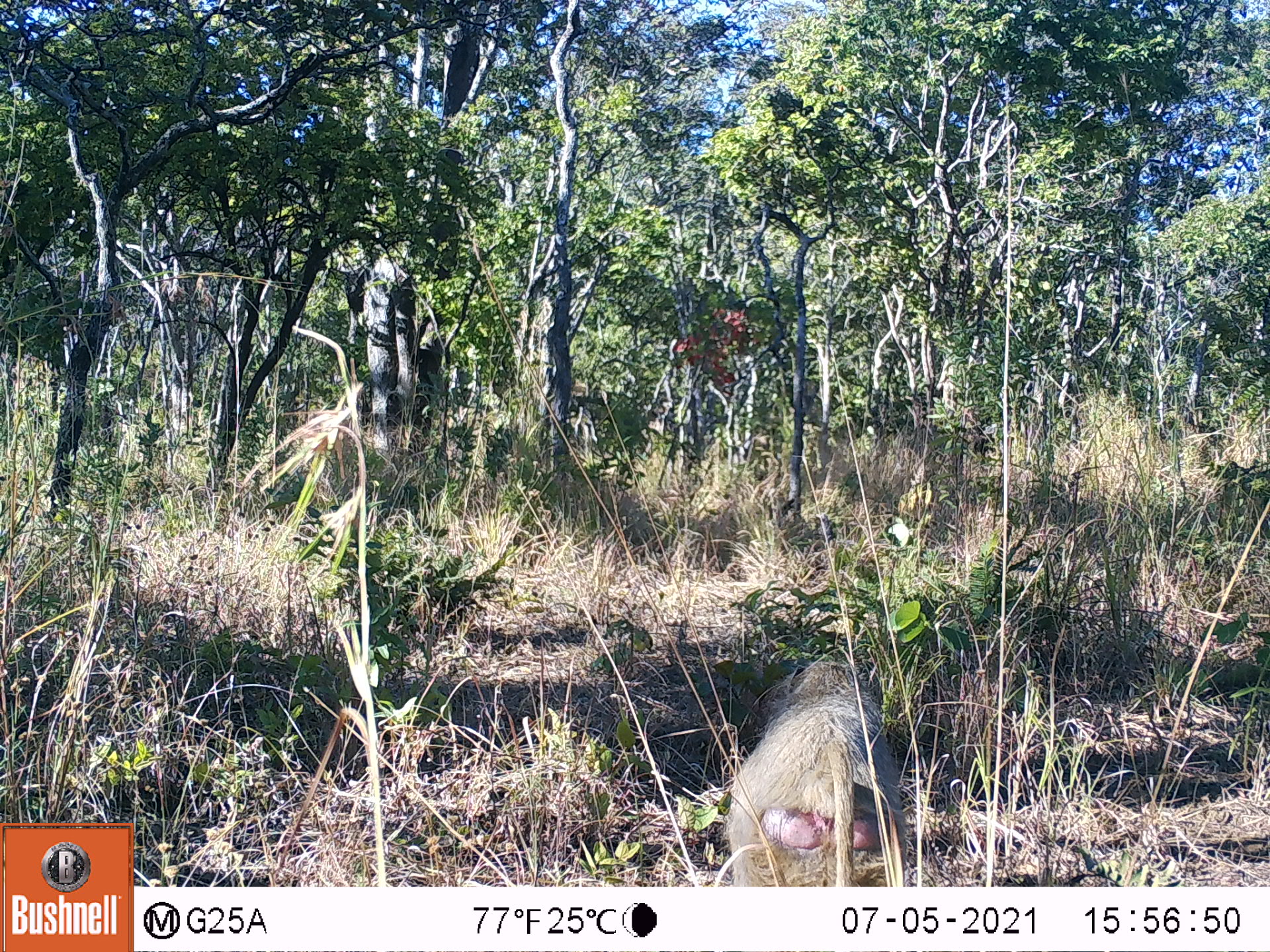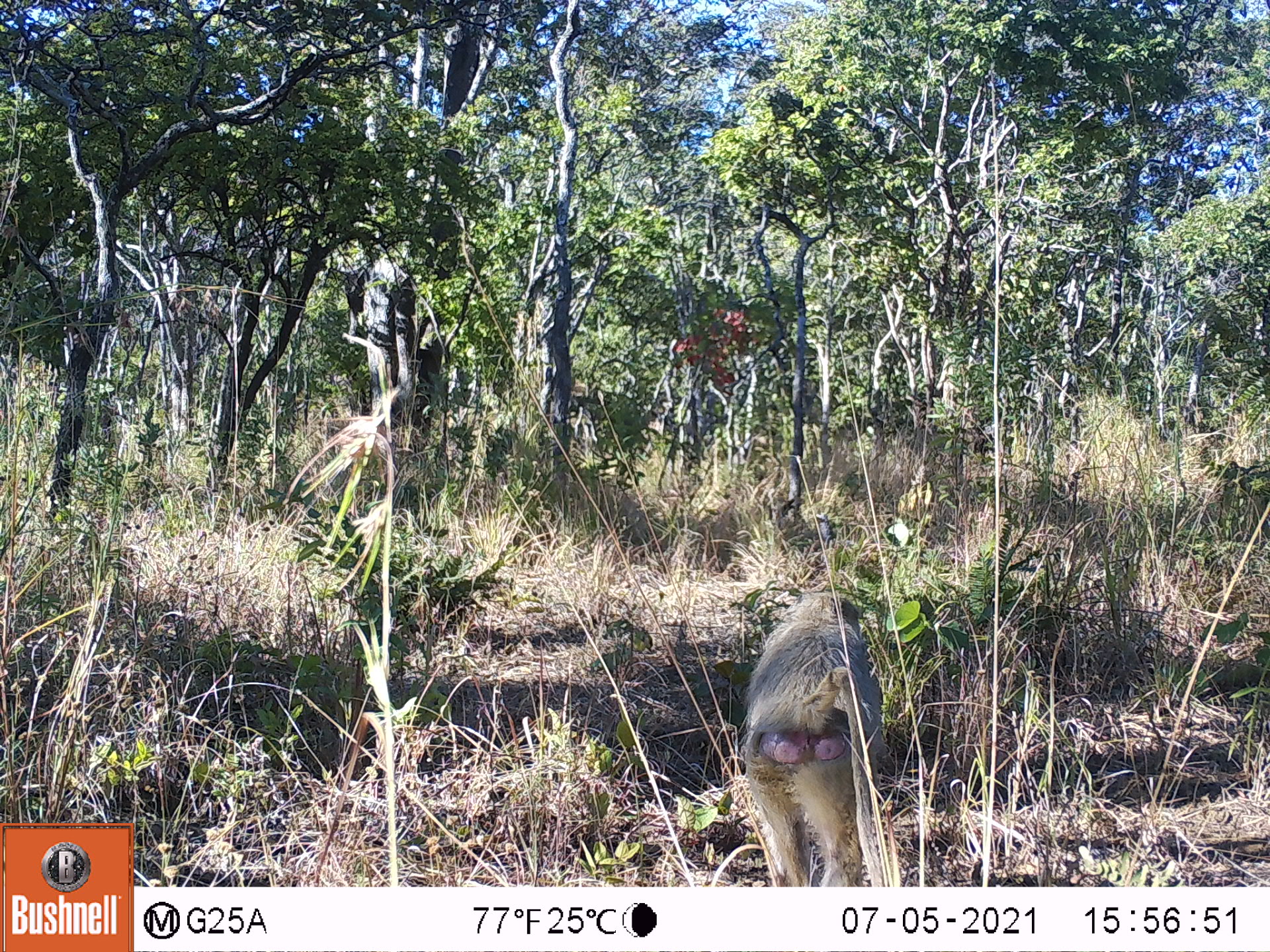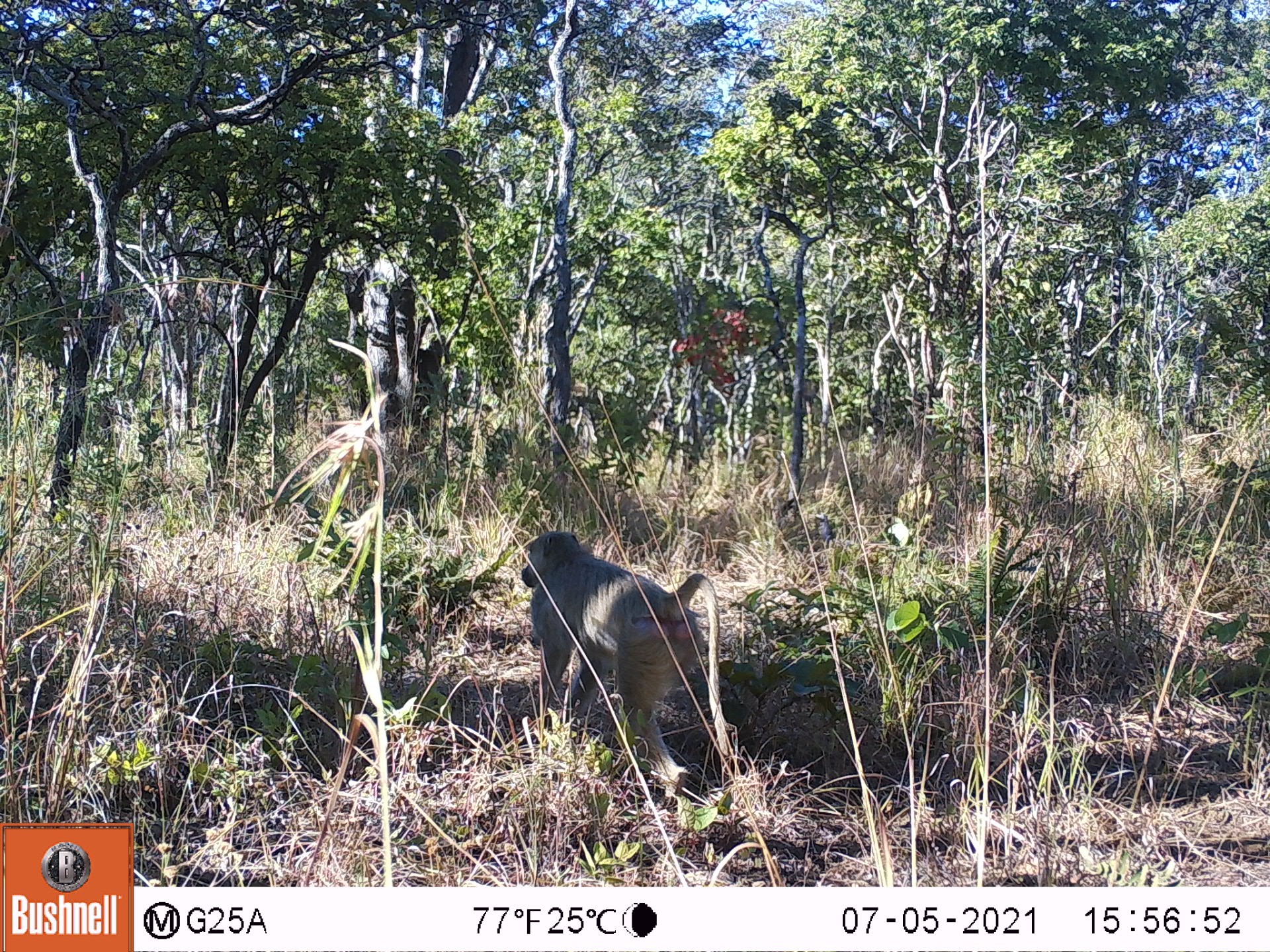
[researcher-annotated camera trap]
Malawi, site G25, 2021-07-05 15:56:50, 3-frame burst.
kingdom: Animalia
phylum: Chordata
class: Mammalia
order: Primates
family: Cercopithecidae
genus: Papio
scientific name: Papio cynocephalus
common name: yellow baboon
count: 1